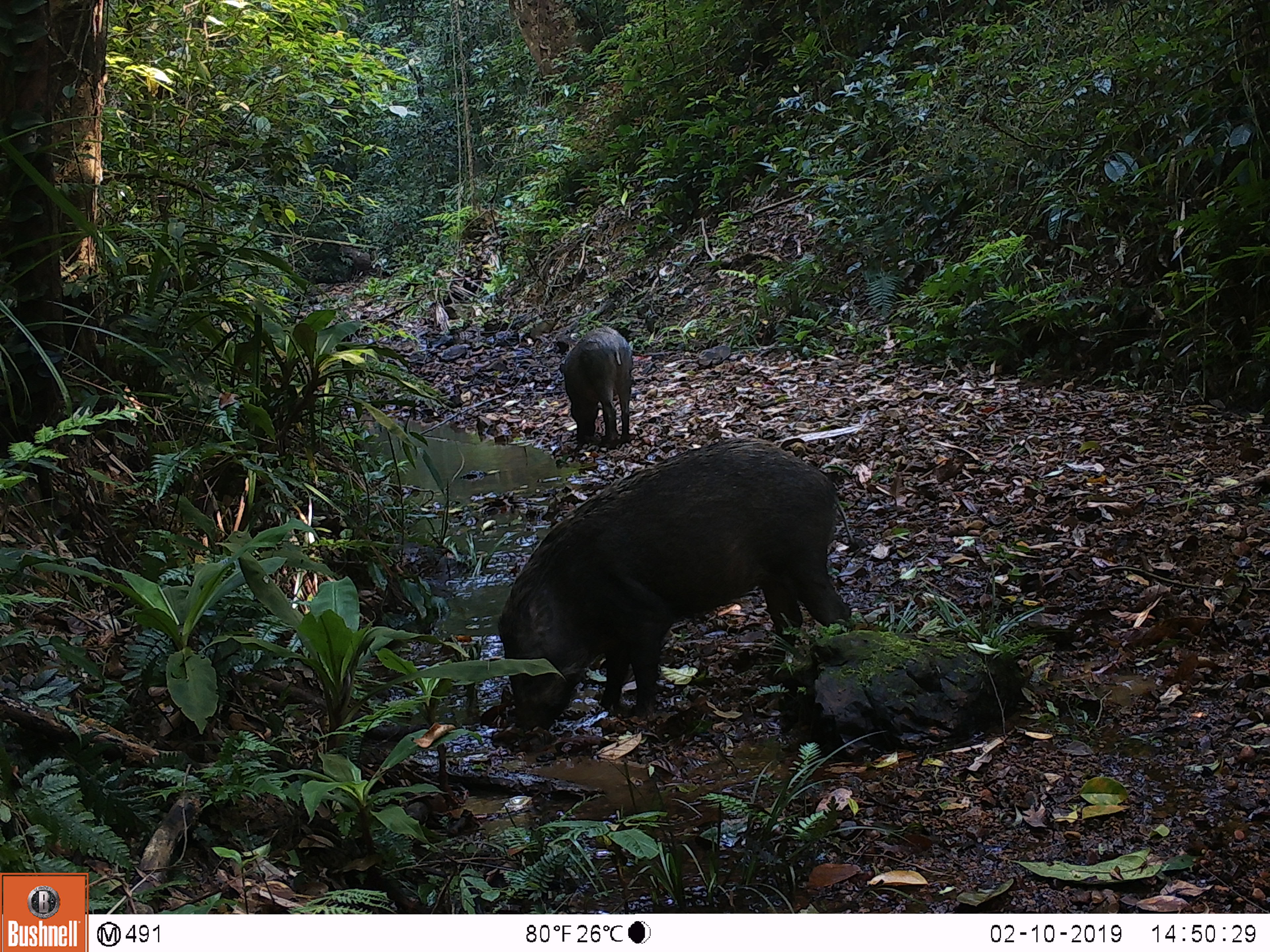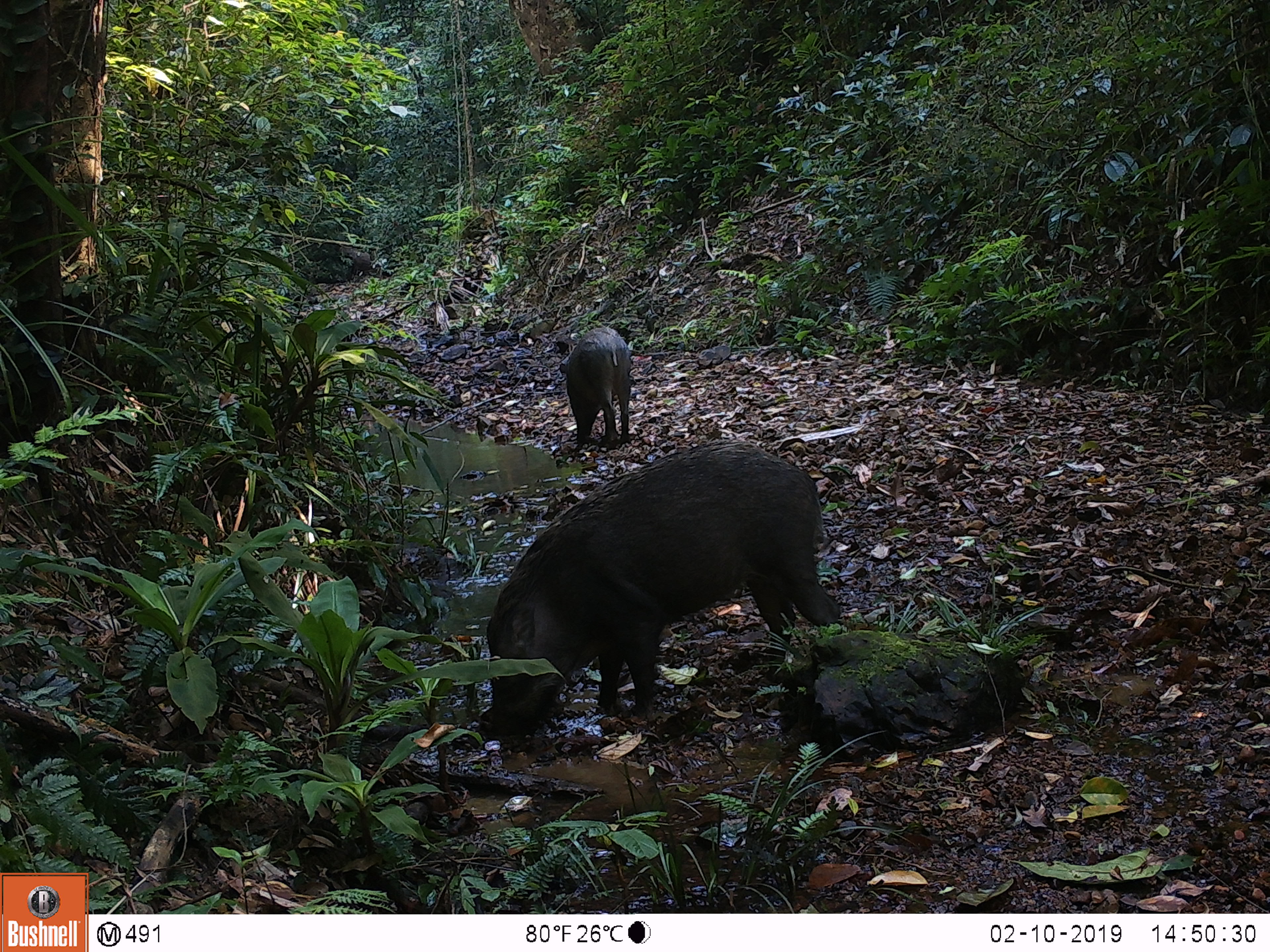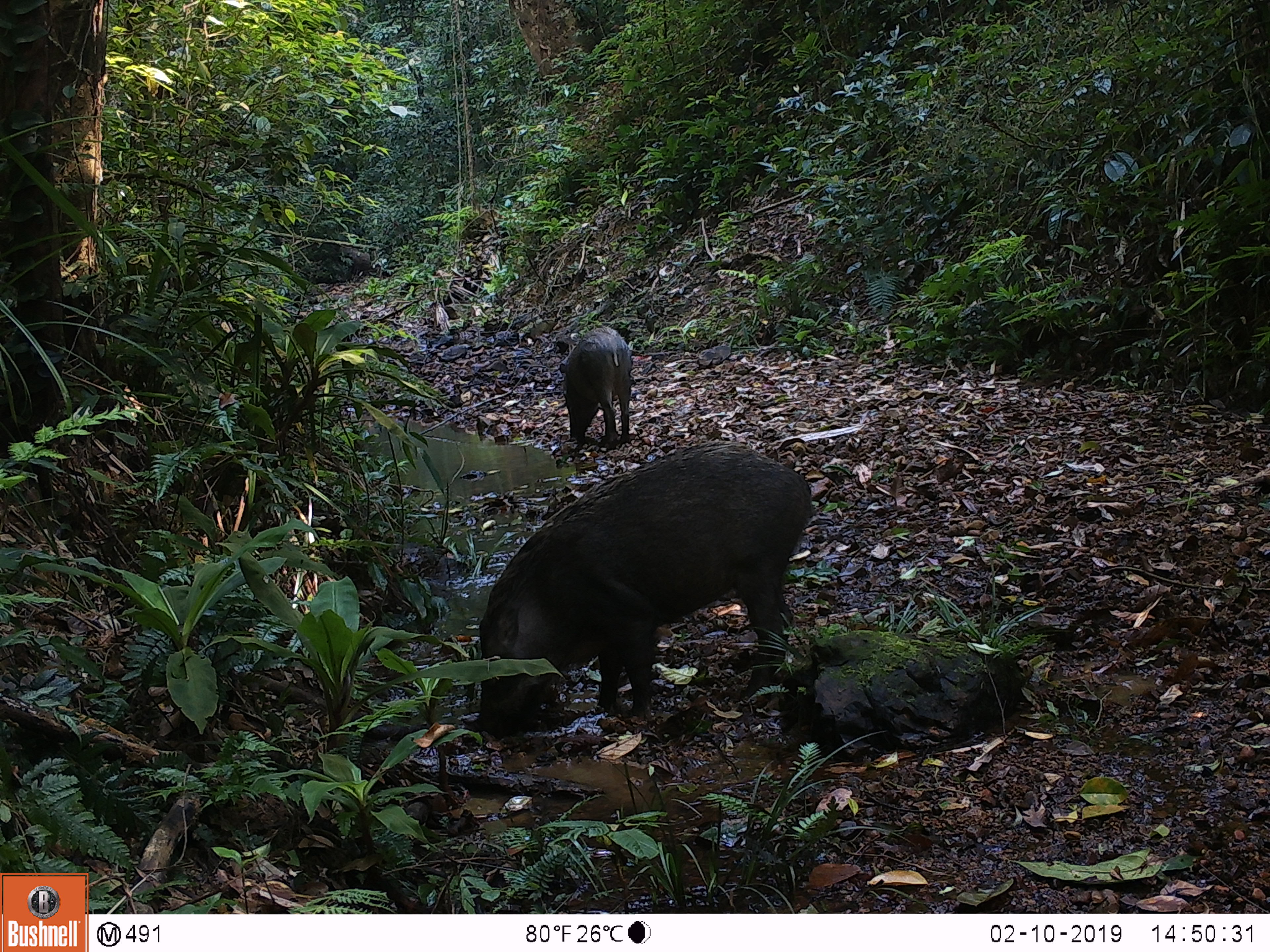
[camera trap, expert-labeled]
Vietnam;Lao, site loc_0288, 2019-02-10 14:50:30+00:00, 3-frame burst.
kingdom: Animalia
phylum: Chordata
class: Mammalia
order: Artiodactyla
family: Suidae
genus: Sus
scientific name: Sus scrofa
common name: eurasian wild pig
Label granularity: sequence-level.